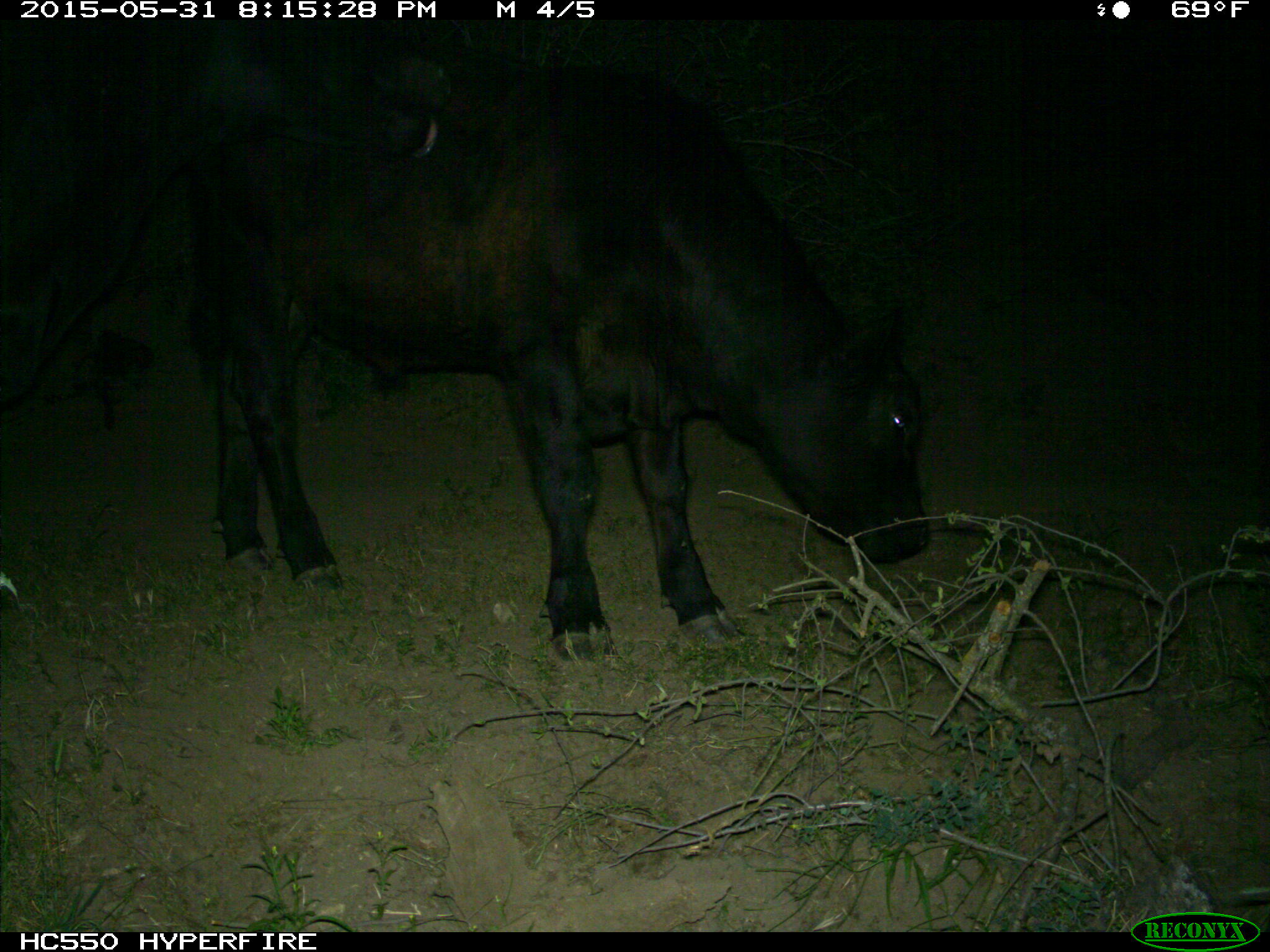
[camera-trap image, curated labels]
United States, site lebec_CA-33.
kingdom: Animalia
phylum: Chordata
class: Mammalia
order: Artiodactyla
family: Bovidae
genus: Bos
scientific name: Bos taurus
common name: domestic cow